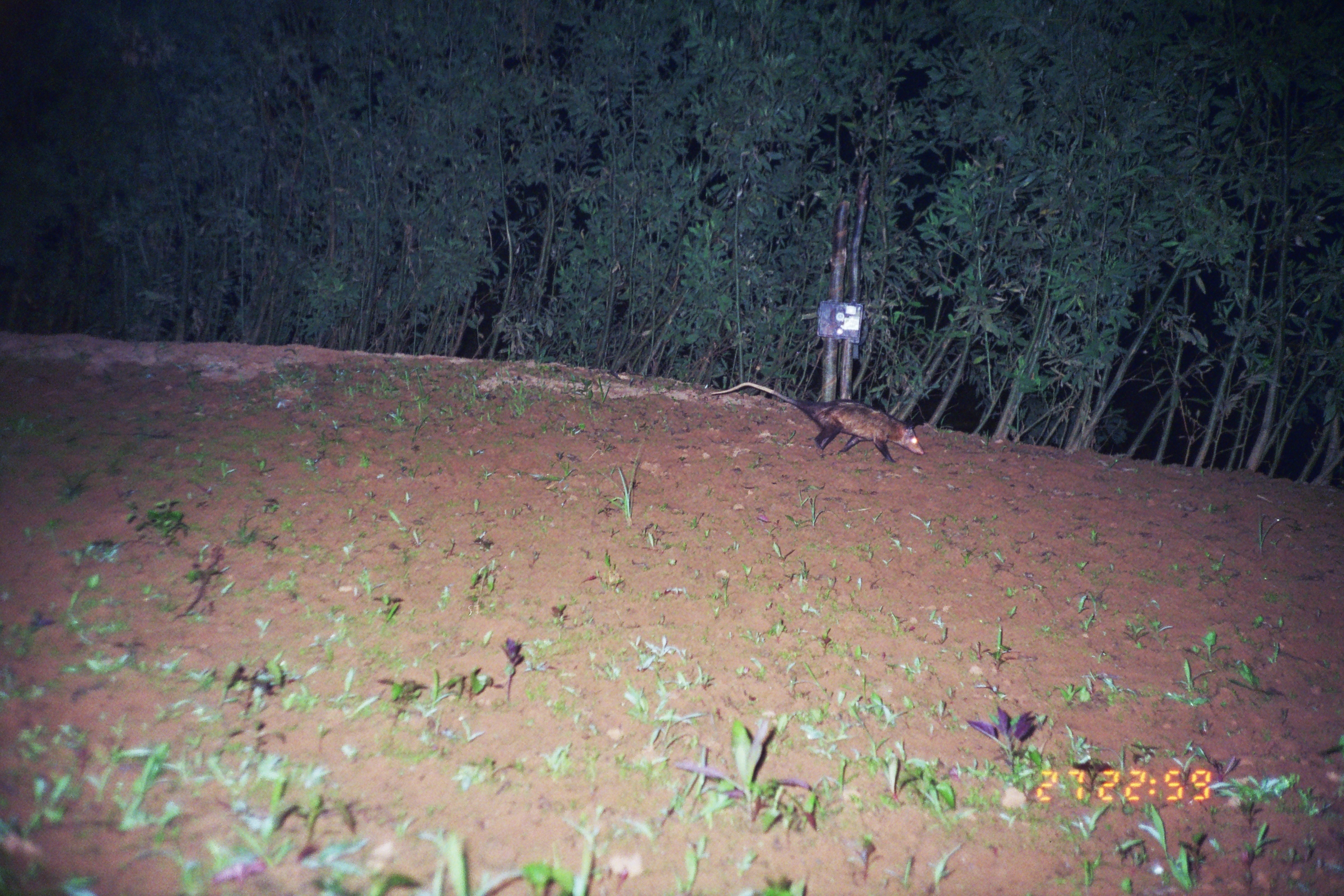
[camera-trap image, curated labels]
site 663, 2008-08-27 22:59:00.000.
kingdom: Animalia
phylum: Chordata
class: Mammalia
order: Didelphimorphia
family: Didelphidae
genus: Didelphis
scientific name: Didelphis marsupialis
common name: southern opossum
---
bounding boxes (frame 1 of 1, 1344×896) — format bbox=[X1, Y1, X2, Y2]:
didelphis marsupialis: bbox=[710, 382, 924, 463]